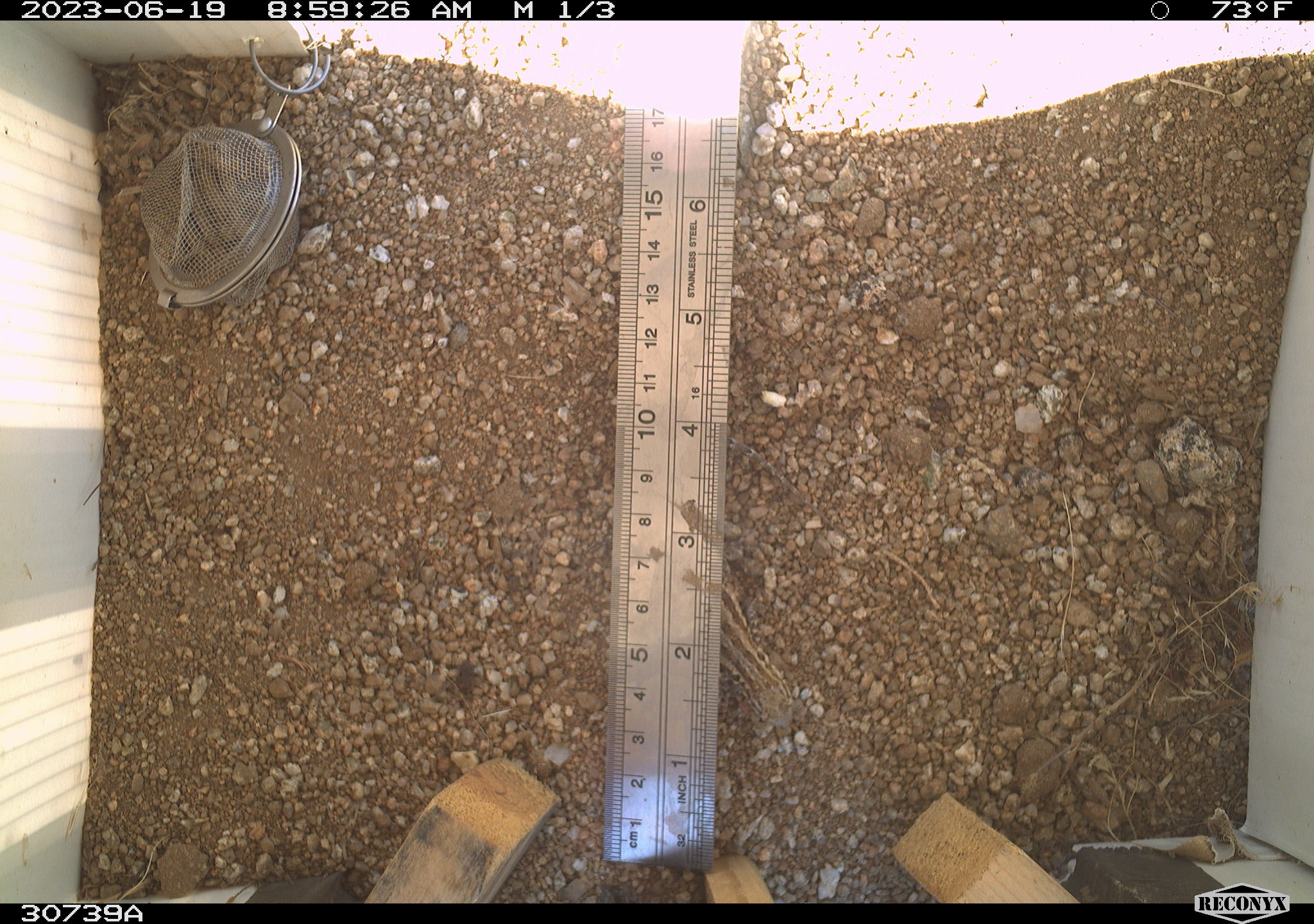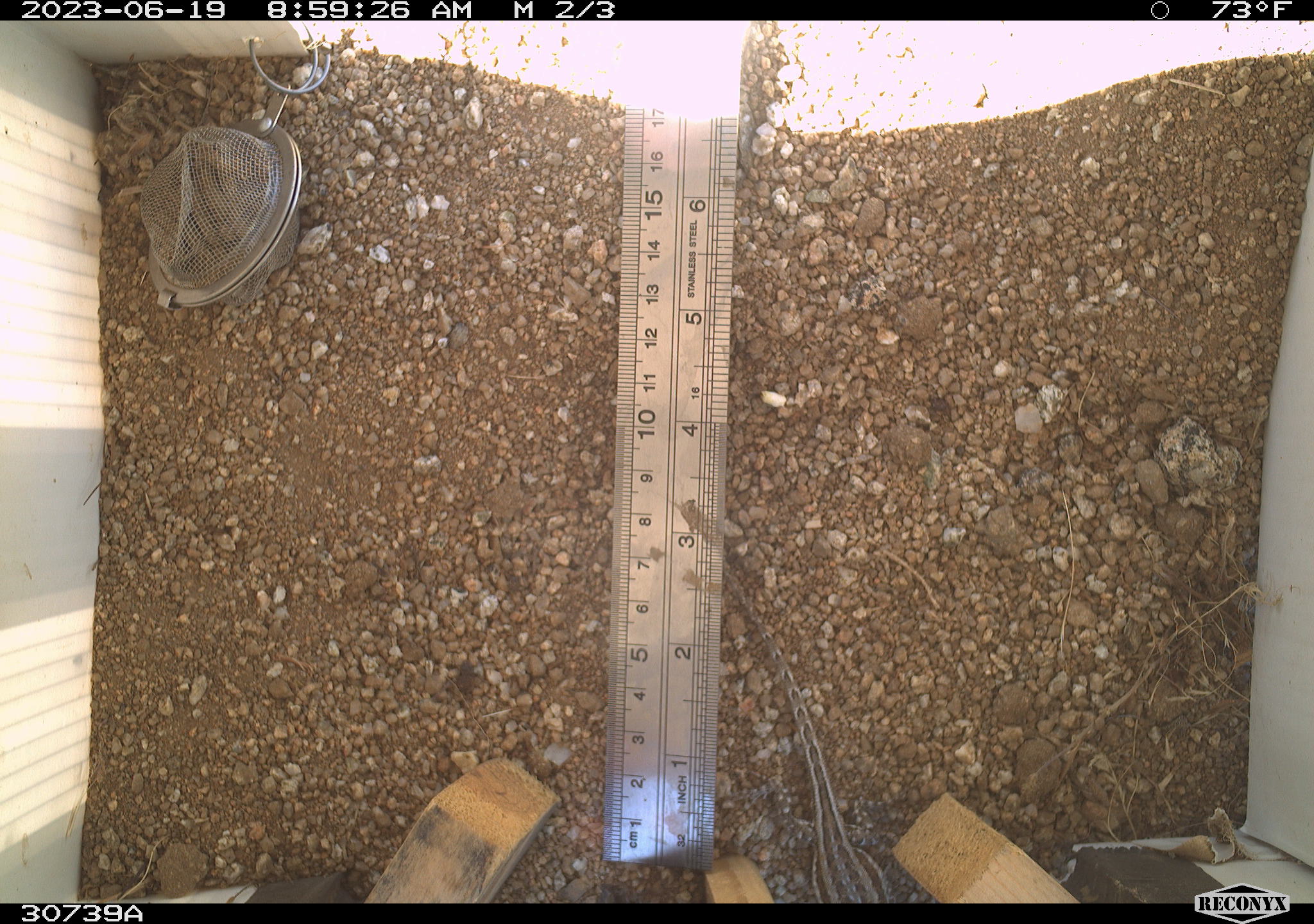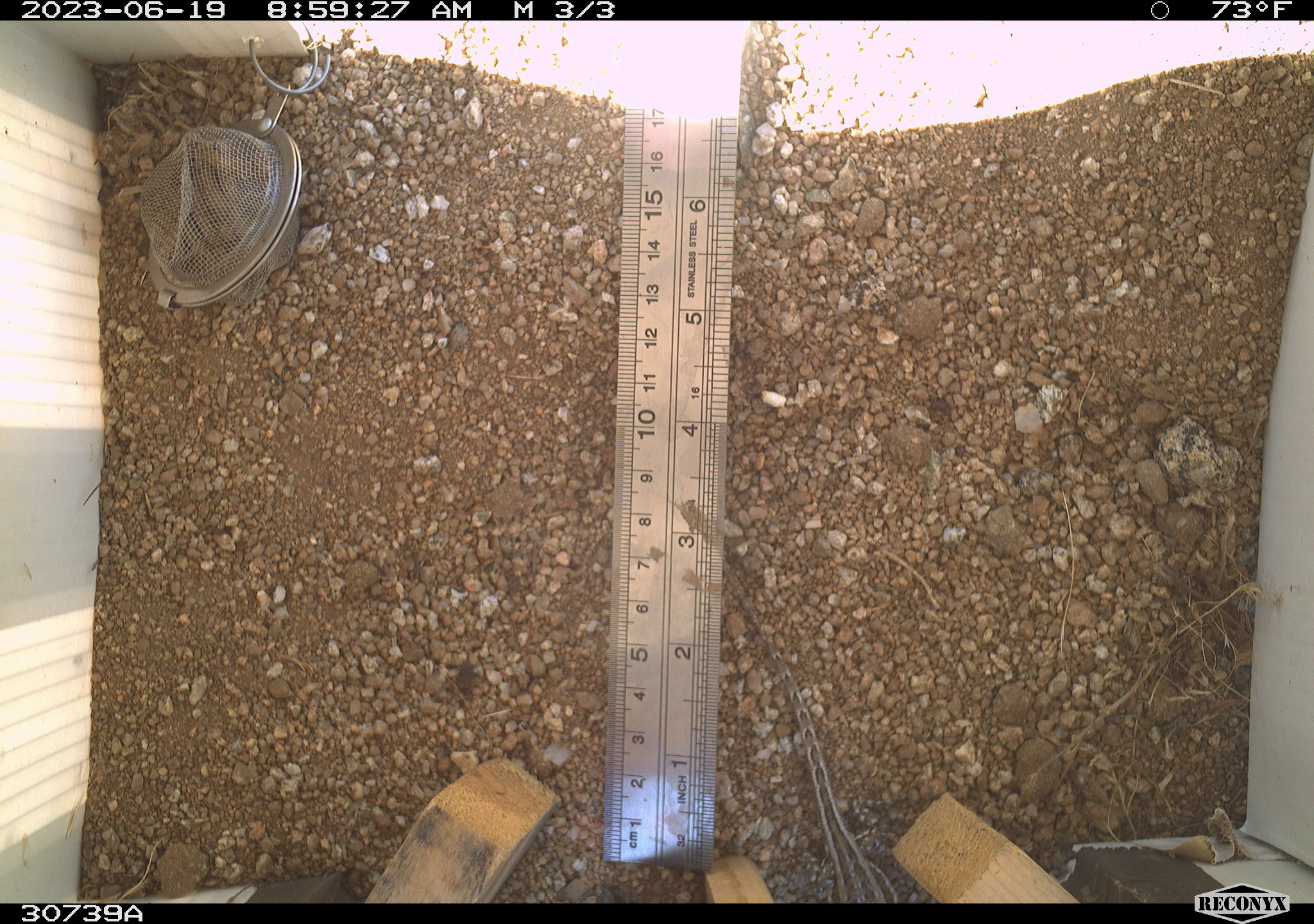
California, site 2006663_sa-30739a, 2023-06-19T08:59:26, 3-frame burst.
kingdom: Animalia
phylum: Chordata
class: Reptilia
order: Squamata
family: Phrynosomatidae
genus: Sceloporus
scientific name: Sceloporus graciosus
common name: common sagebrush lizard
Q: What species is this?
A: Common sagebrush lizard (Sceloporus graciosus).